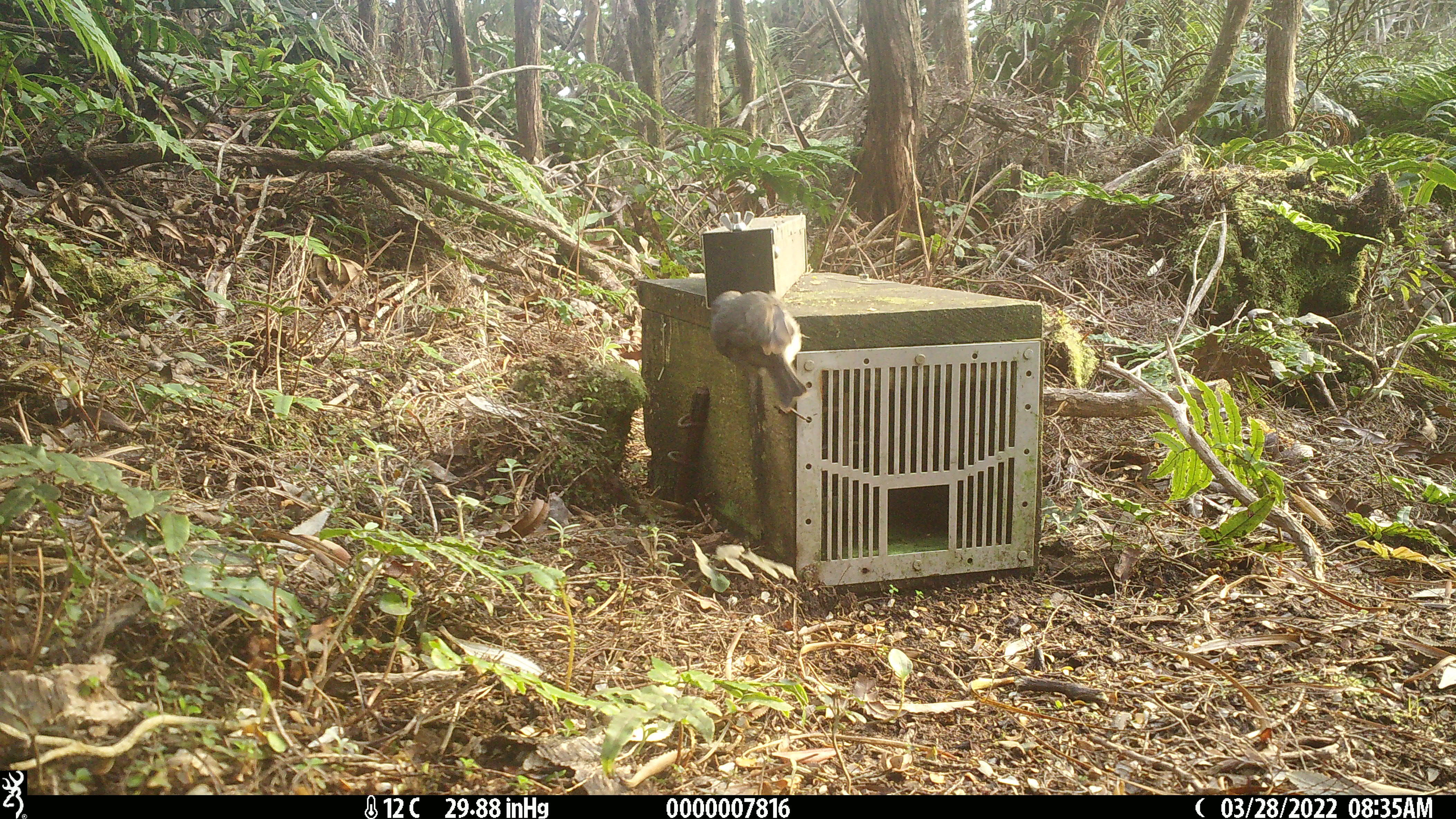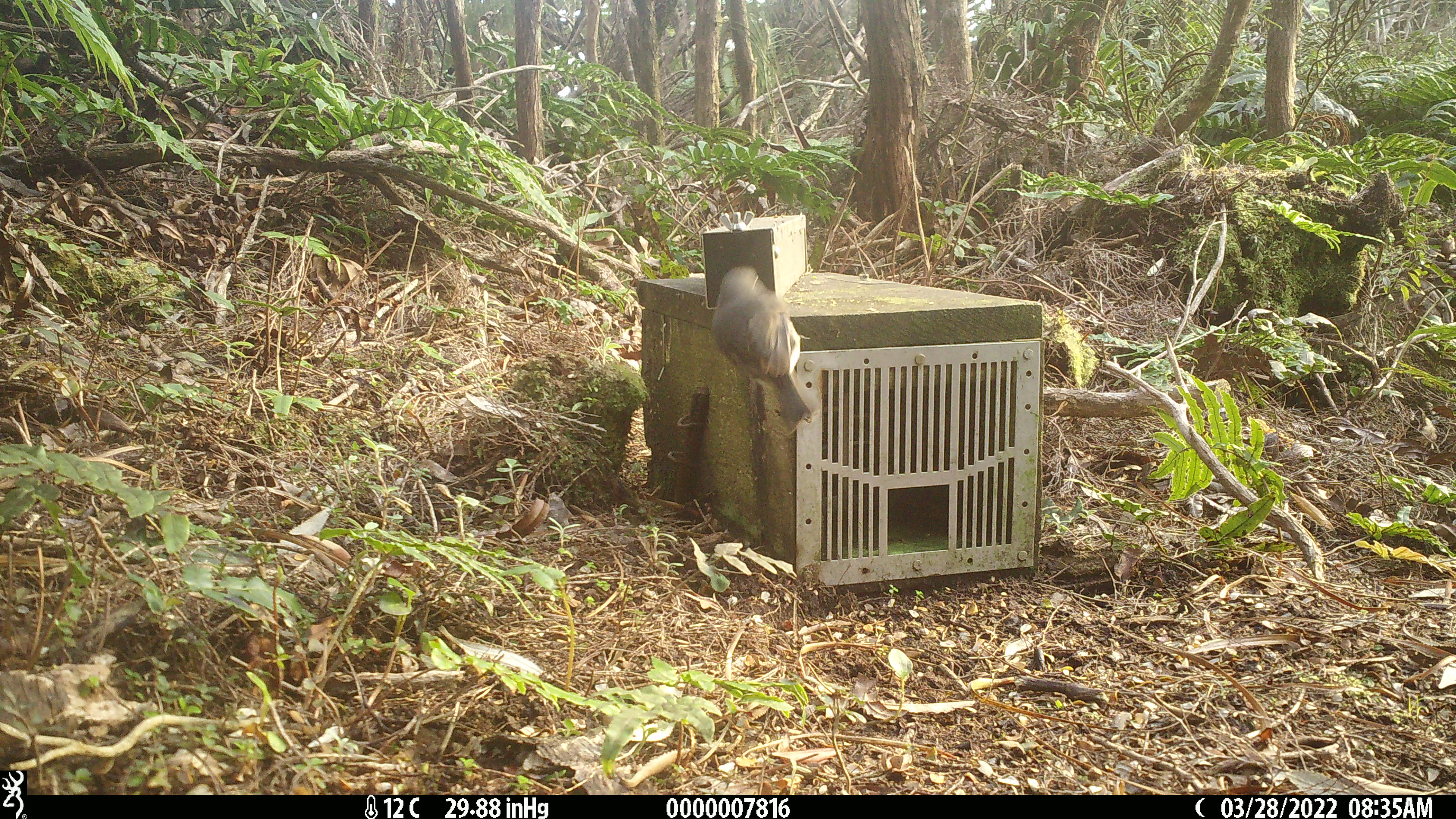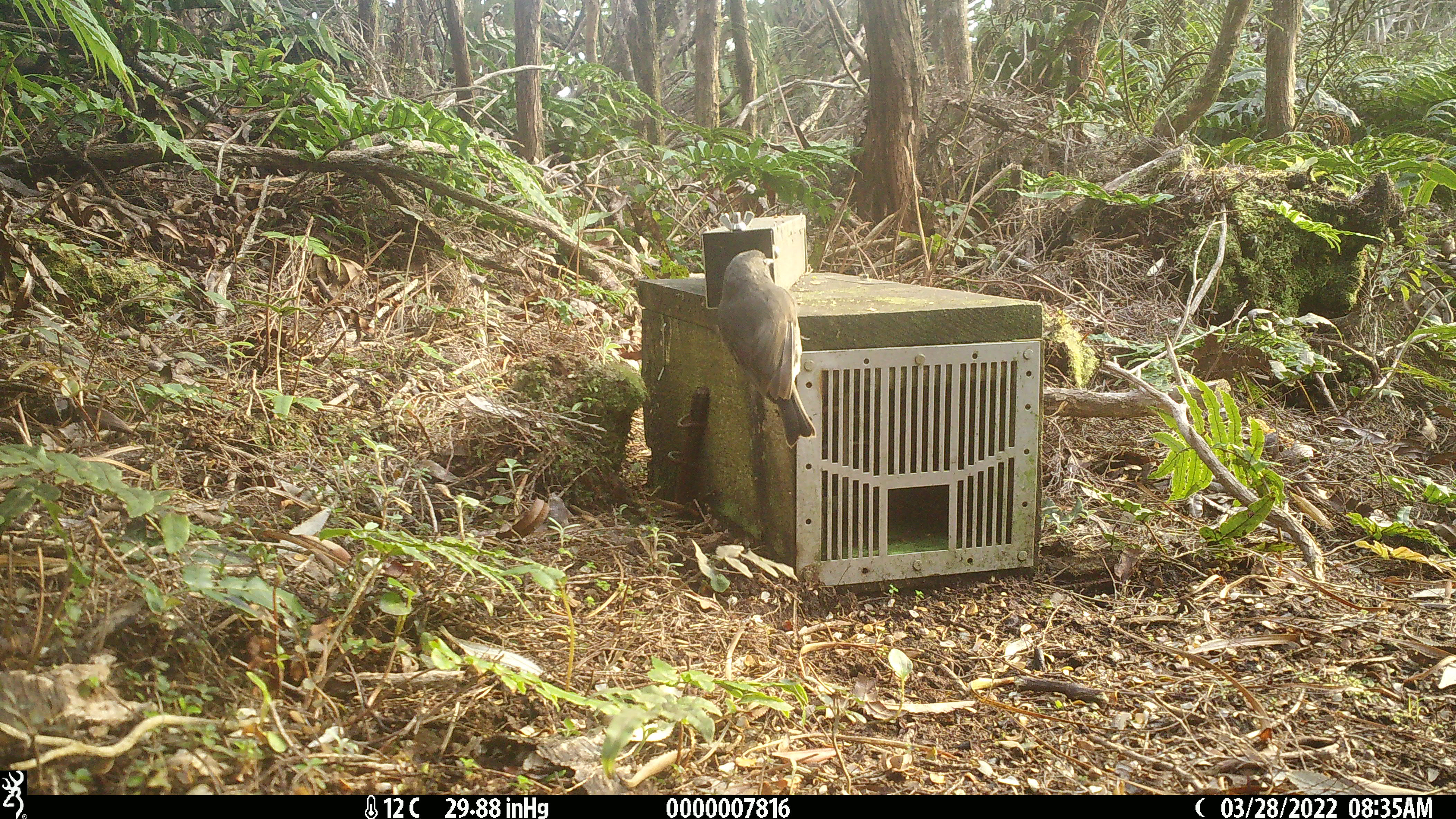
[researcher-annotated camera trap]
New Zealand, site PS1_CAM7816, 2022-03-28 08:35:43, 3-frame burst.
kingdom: Animalia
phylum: Chordata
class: Aves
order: Passeriformes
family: Petroicidae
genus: Petroica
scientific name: Petroica australis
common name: new zealand robin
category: robin